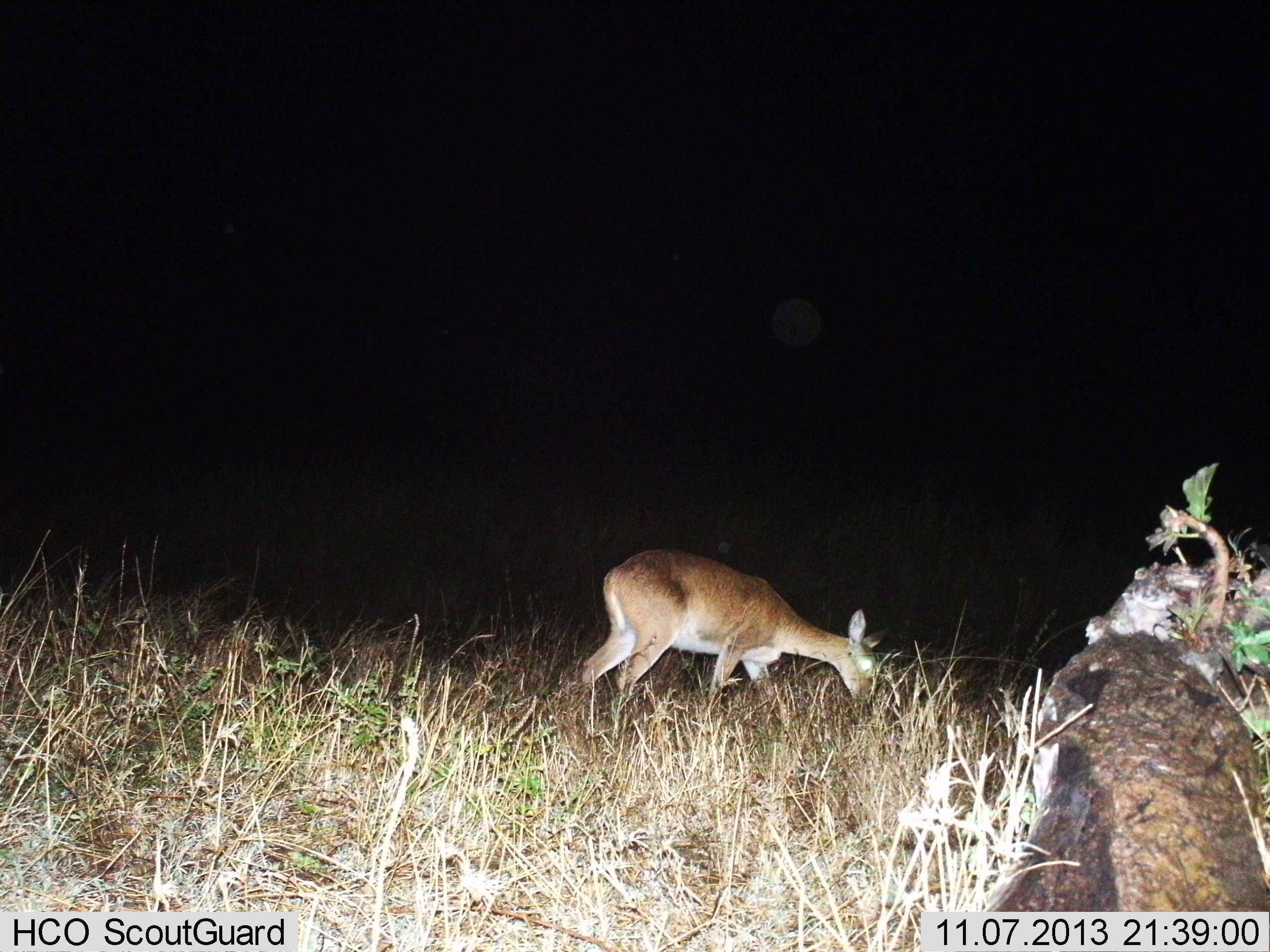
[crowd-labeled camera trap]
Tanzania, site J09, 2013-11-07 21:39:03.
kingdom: Animalia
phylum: Chordata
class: Mammalia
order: Artiodactyla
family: Bovidae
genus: Redunca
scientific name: Redunca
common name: reedbuck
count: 1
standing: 30%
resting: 0%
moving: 0%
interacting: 0%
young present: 0%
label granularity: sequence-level